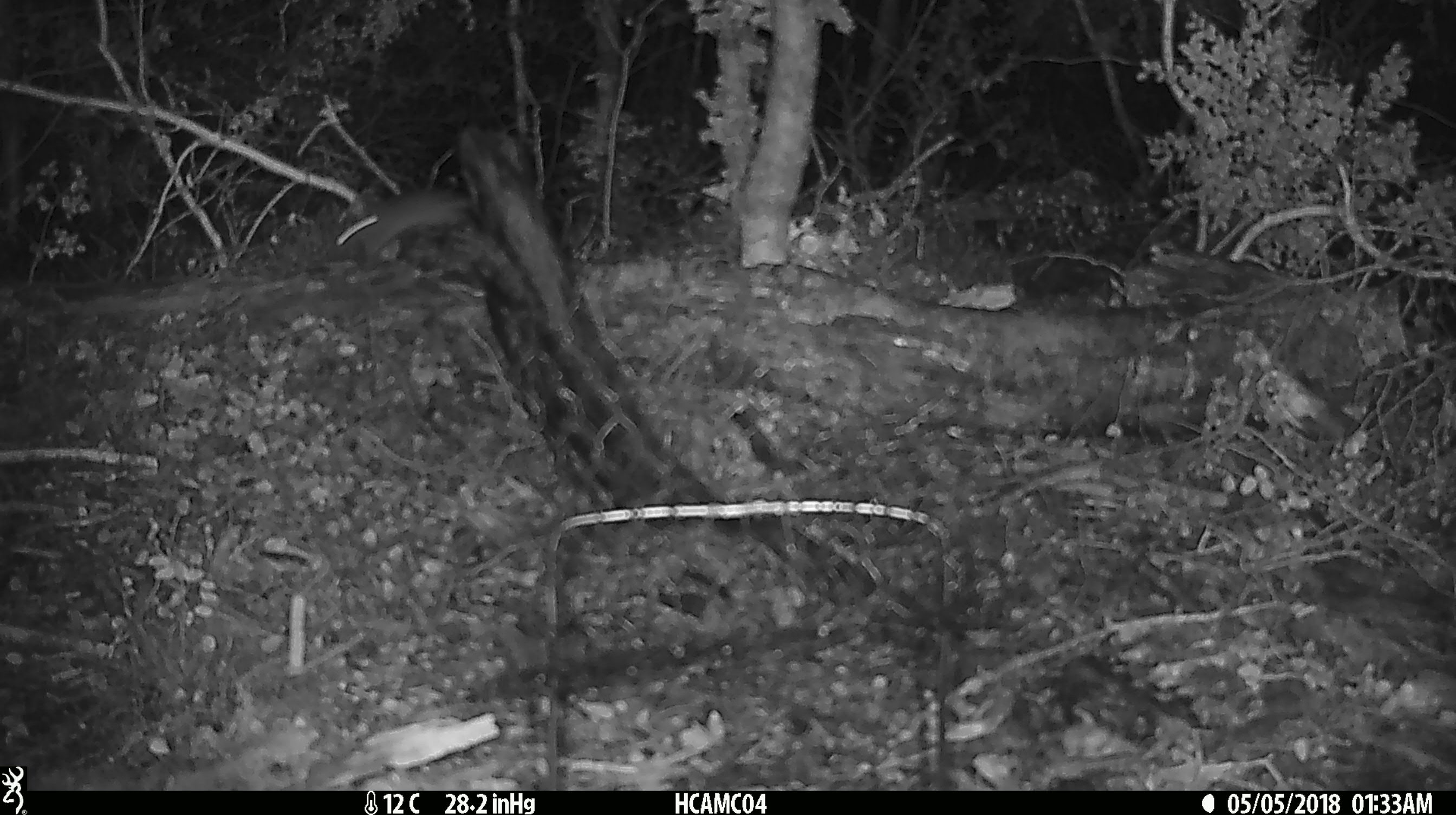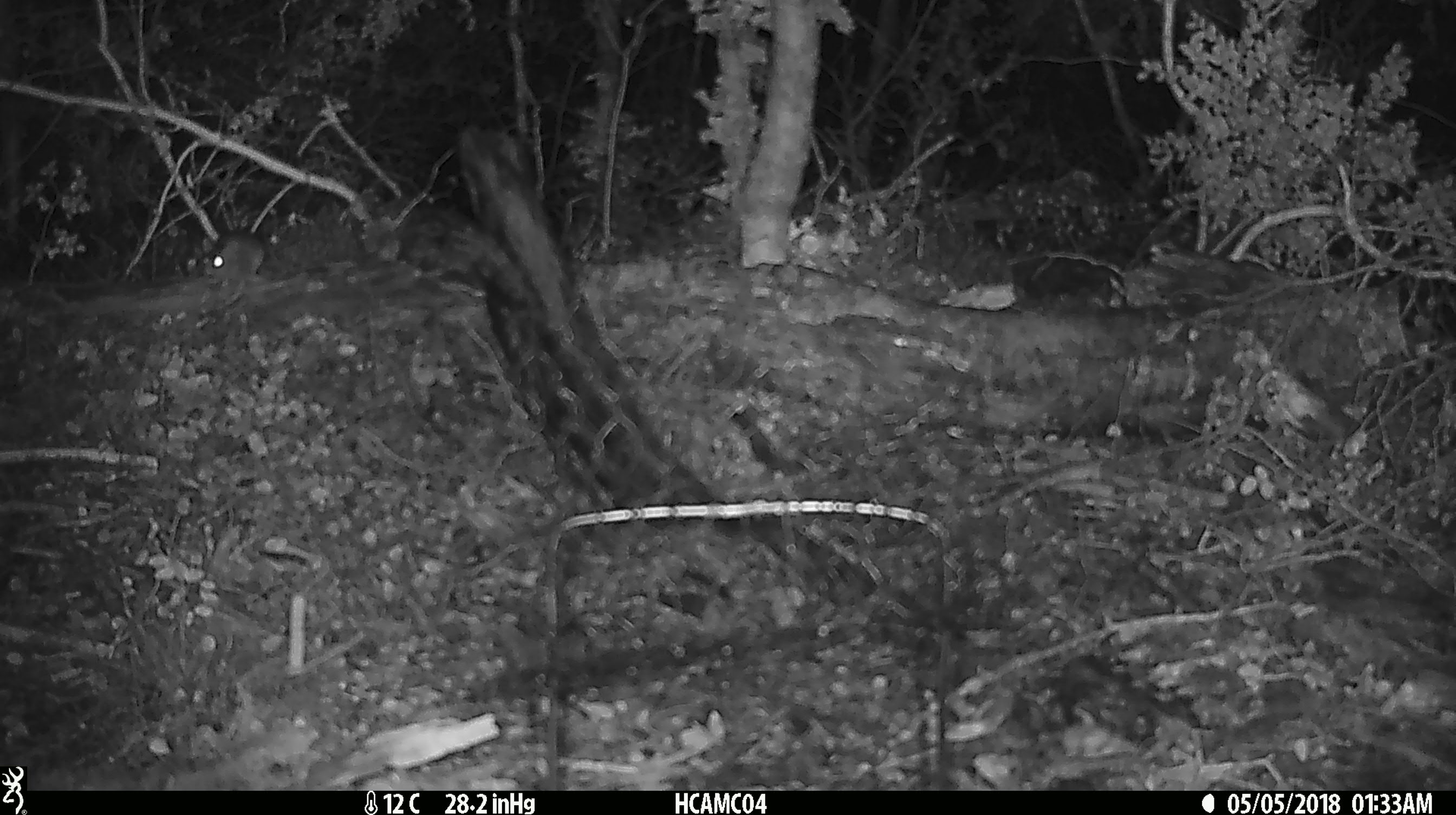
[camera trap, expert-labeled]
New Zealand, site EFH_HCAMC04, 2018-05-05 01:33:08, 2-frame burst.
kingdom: Animalia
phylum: Chordata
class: Mammalia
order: Rodentia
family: Muridae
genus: Mus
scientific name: Mus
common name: mouse